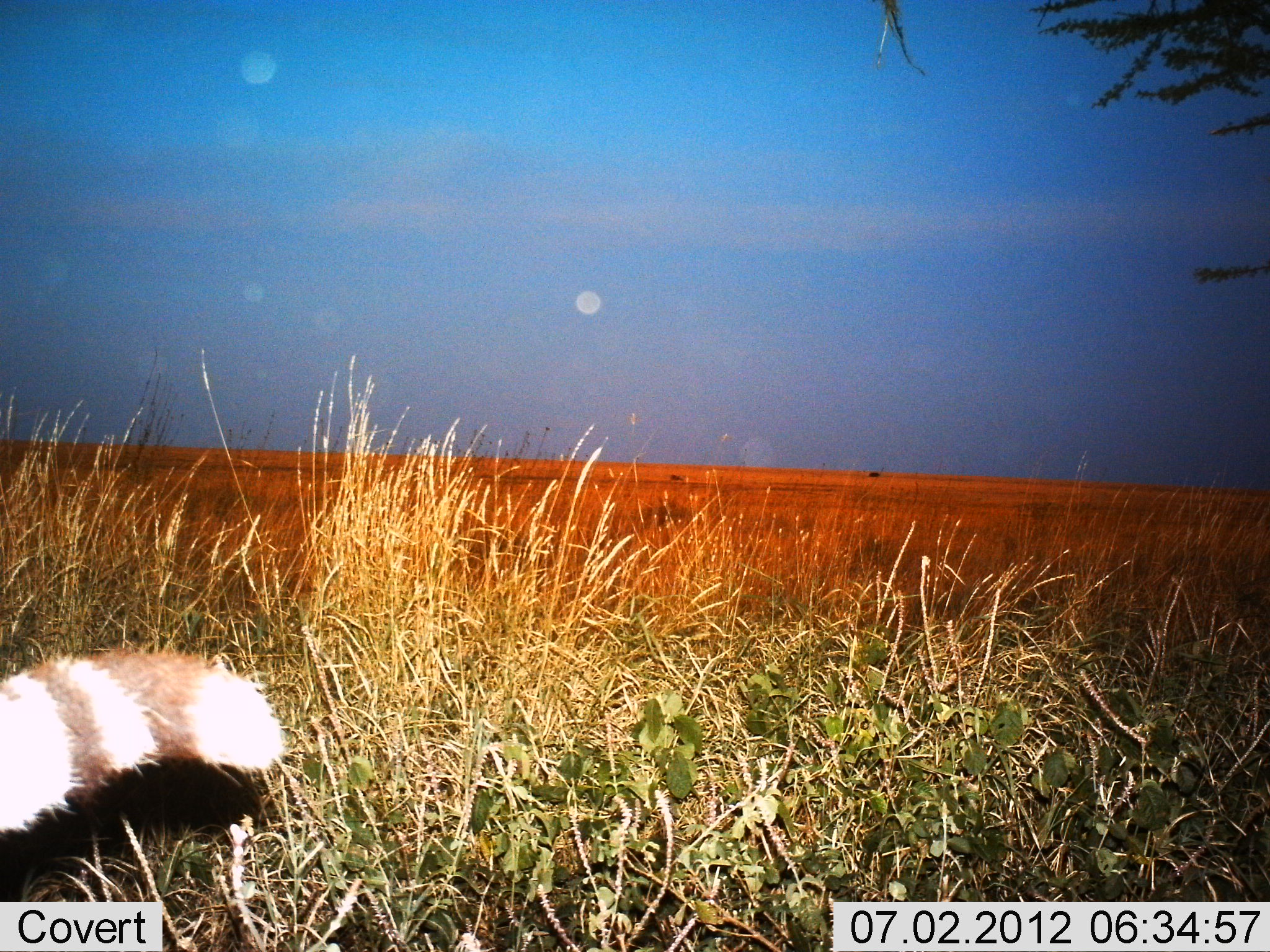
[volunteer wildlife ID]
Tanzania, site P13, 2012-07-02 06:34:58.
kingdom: Animalia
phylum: Chordata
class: Mammalia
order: Carnivora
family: Felidae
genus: Leptailurus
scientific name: Leptailurus serval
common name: serval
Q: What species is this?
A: Serval (Leptailurus serval).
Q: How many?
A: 1.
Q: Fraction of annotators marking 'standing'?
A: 12%.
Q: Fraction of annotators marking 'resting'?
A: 0%.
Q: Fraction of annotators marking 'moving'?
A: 88%.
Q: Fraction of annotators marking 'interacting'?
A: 0%.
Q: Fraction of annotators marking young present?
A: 0%.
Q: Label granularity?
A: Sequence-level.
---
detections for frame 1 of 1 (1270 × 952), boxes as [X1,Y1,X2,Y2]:
animal: [0,648,286,838]